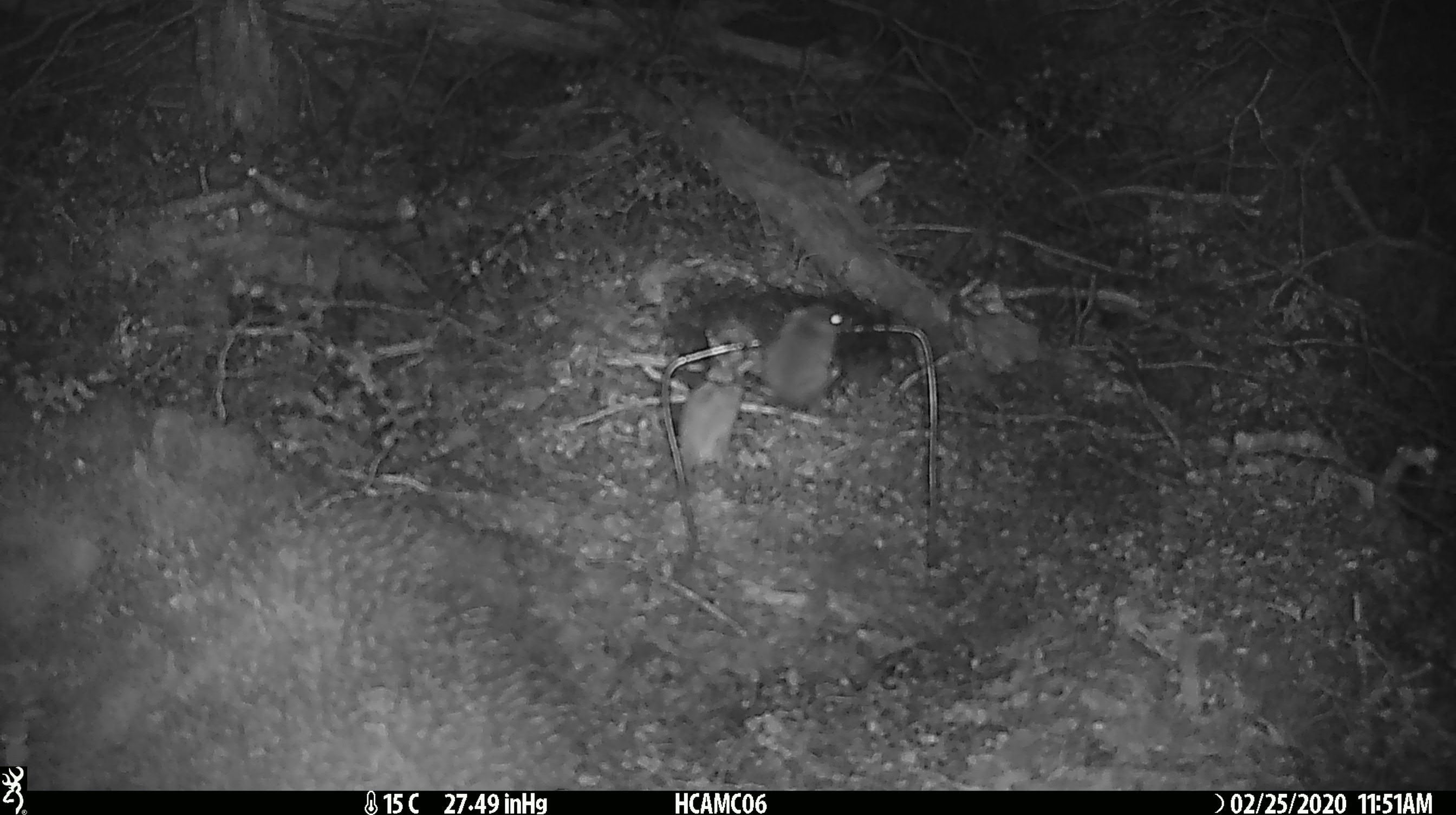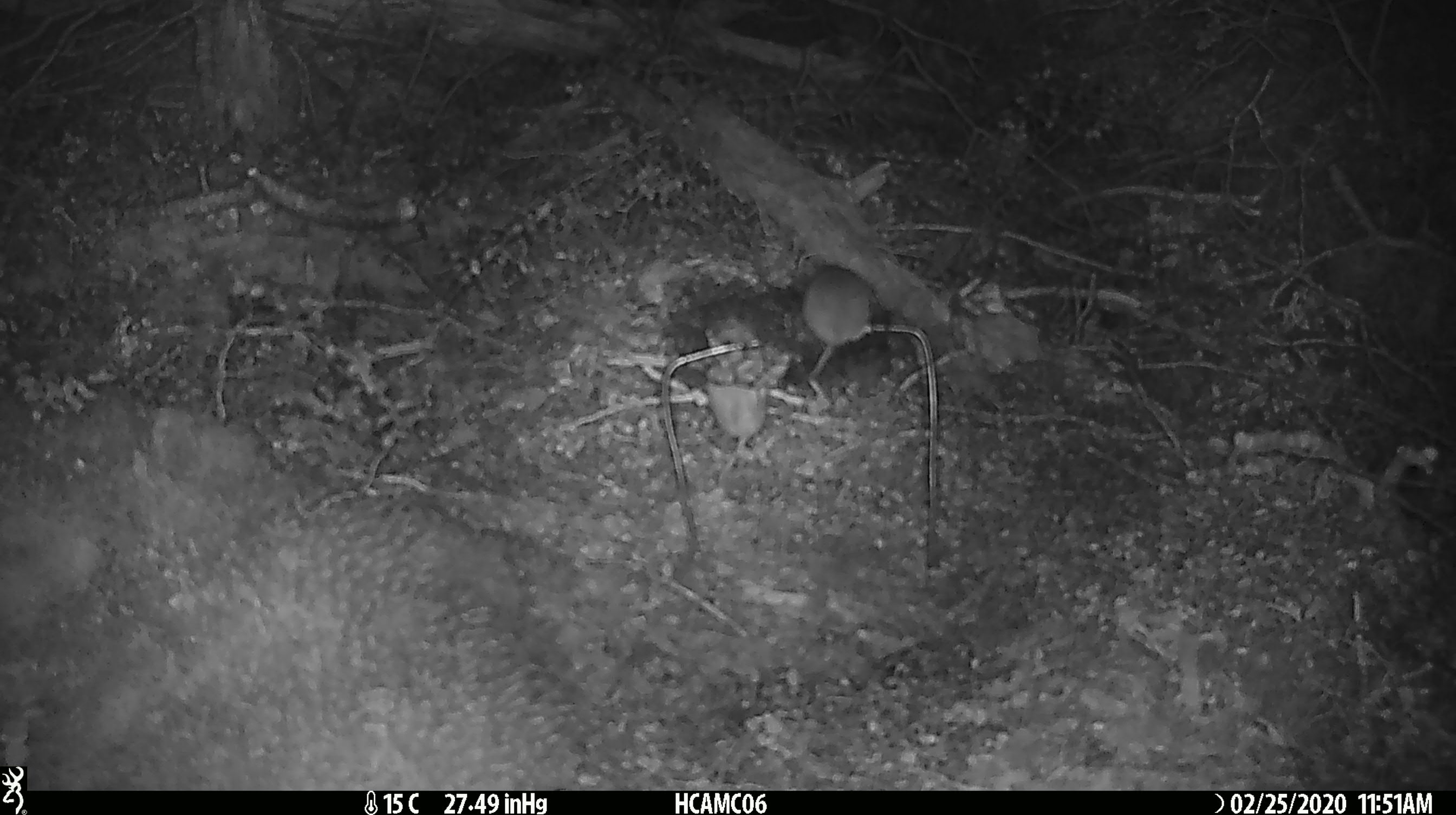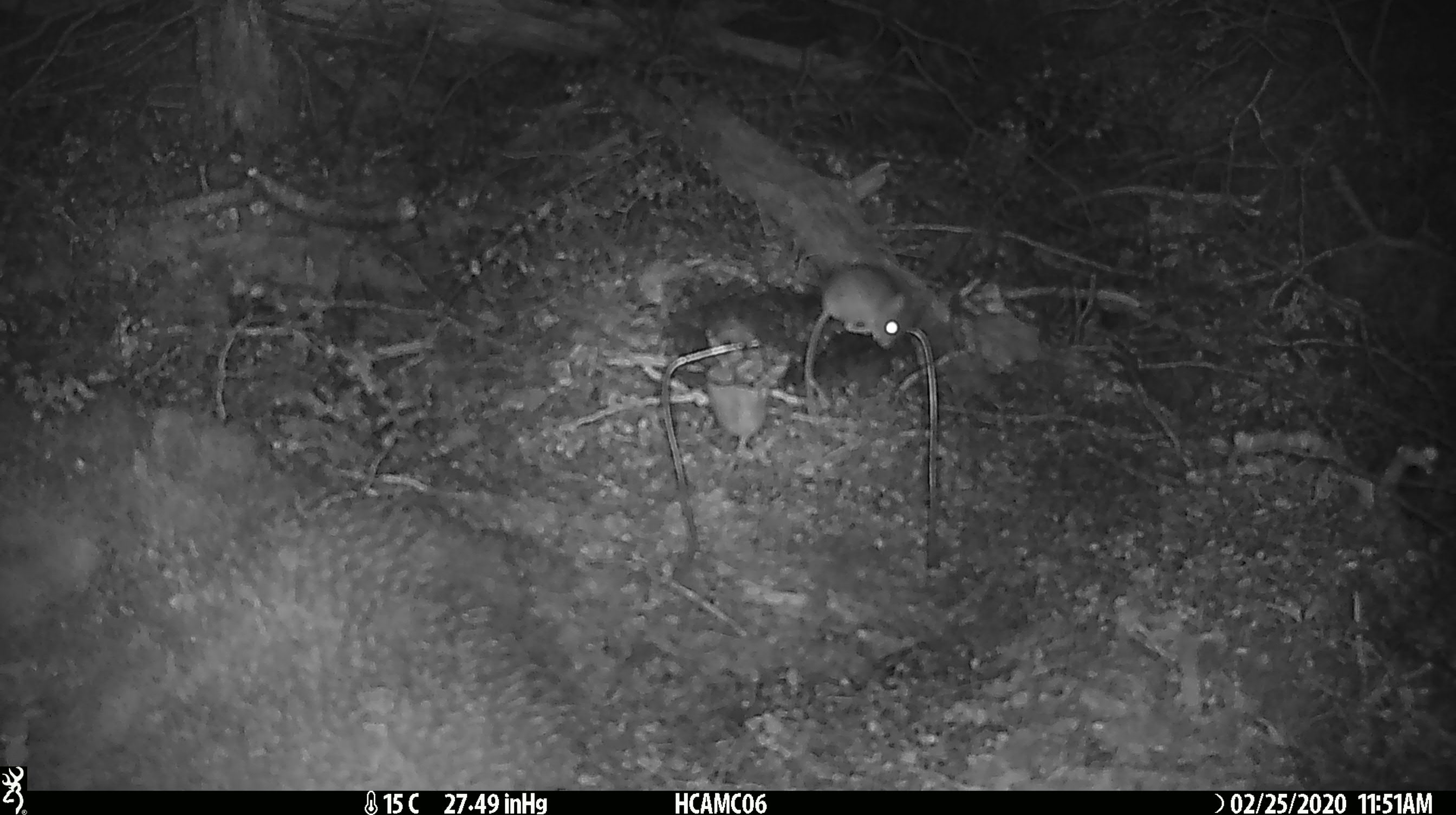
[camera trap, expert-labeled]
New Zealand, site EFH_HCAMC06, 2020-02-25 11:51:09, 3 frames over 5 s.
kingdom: Animalia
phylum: Chordata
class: Mammalia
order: Rodentia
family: Muridae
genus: Mus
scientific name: Mus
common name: mouse